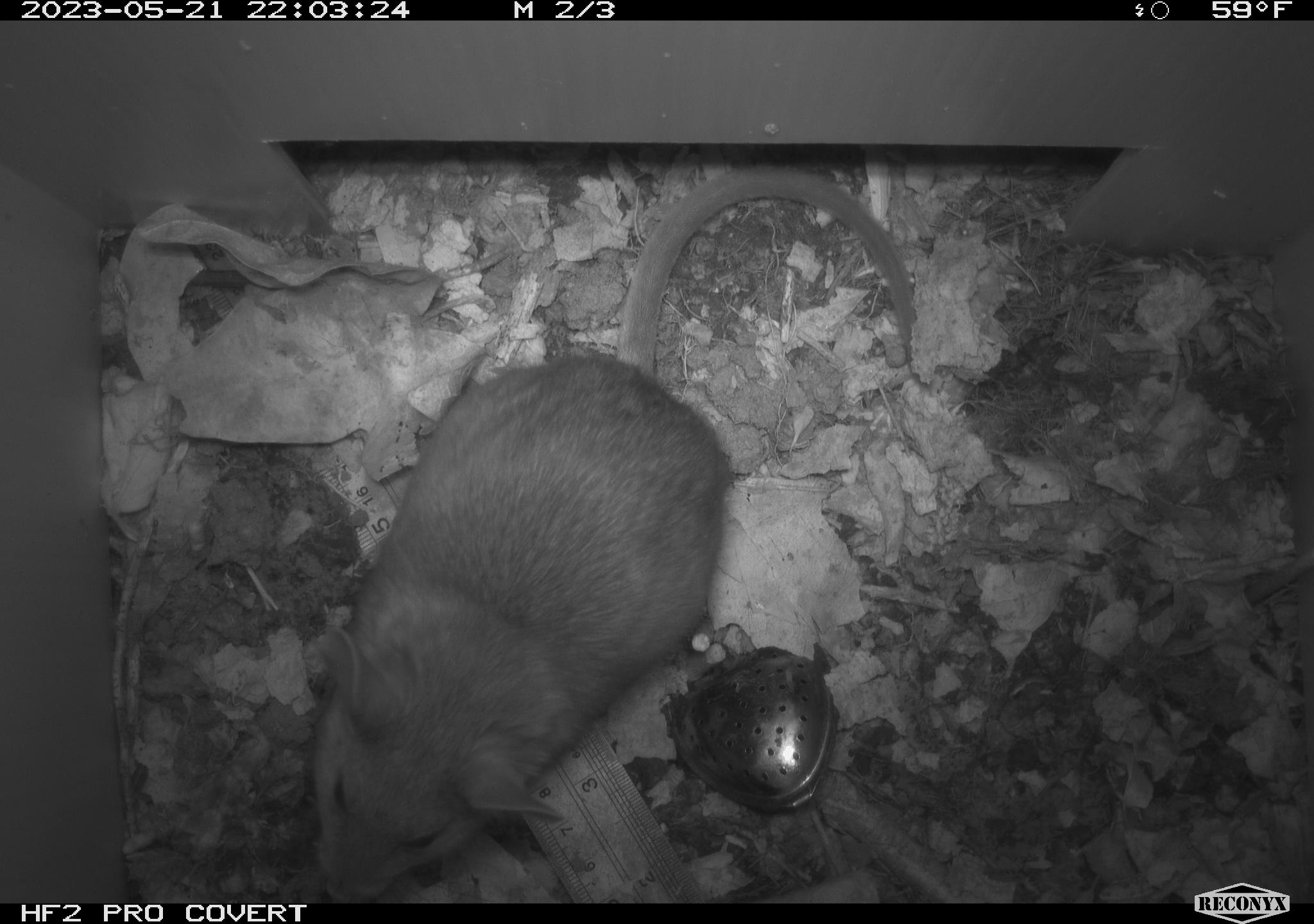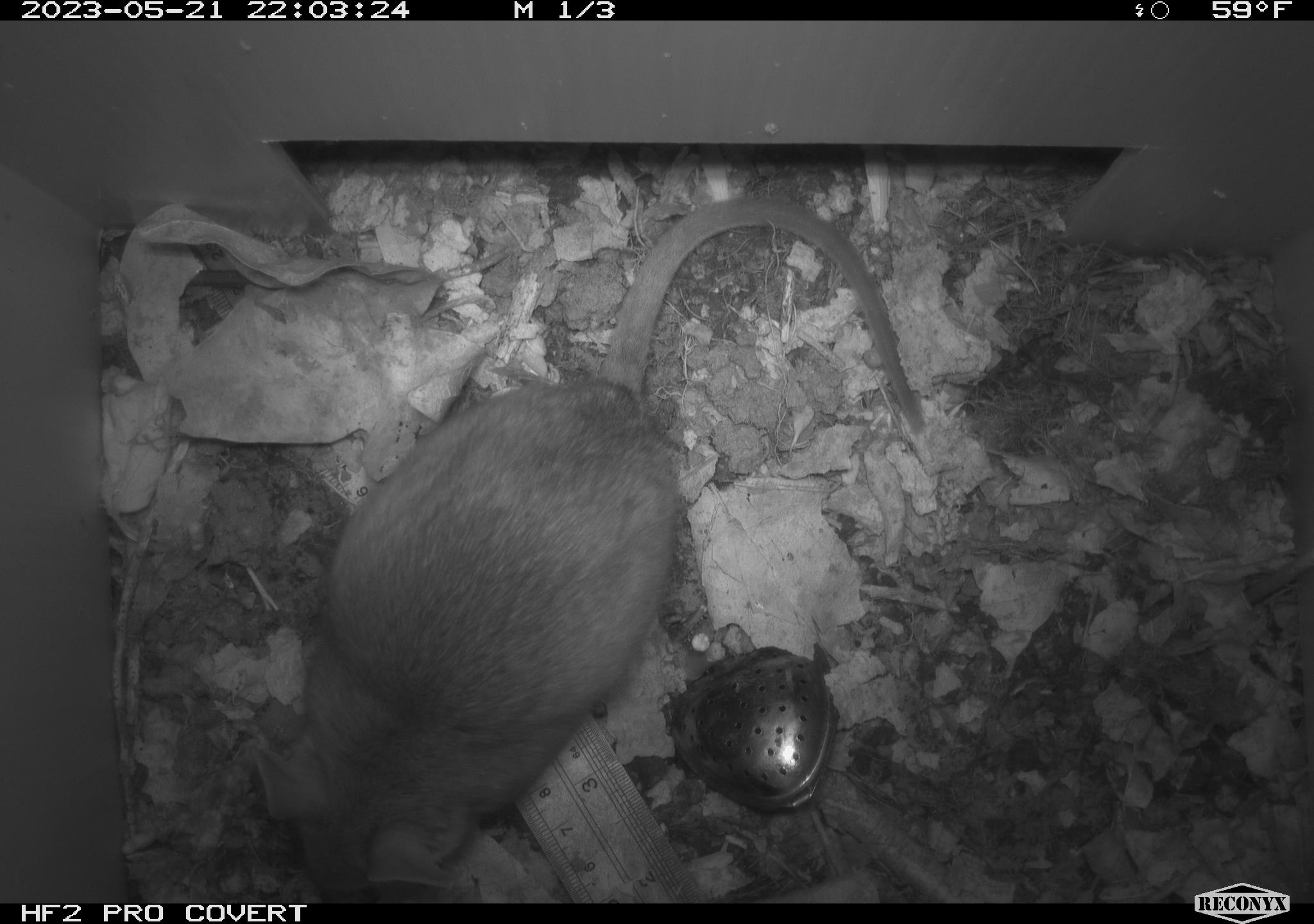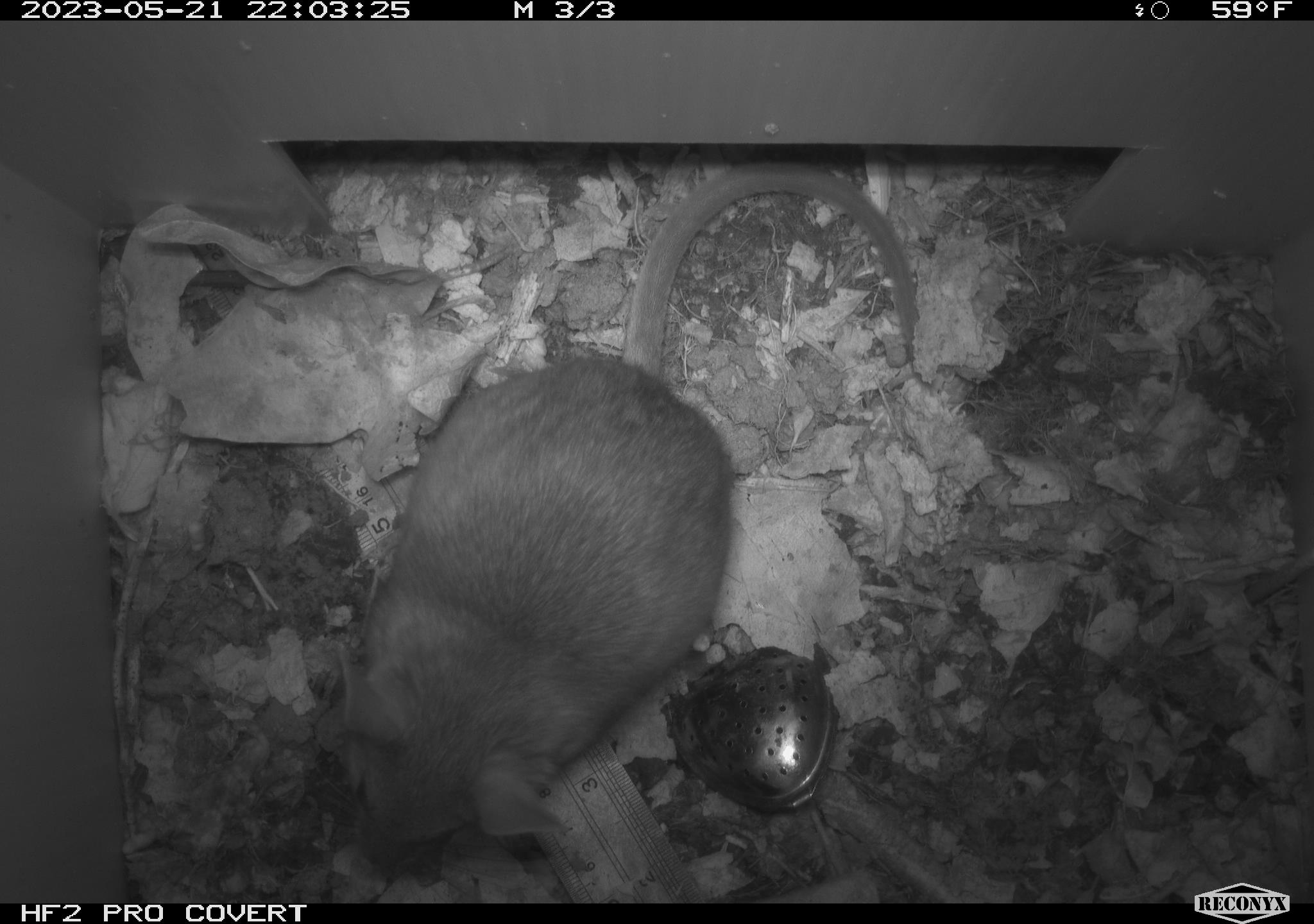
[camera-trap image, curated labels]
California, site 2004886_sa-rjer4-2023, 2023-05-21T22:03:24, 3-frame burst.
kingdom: Animalia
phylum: Chordata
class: Mammalia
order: Rodentia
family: Cricetidae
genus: Neotoma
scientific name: Neotoma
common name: pack rat or woodrat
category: neotoma species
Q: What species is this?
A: Neotoma species (pack rat or woodrat) (Neotoma).